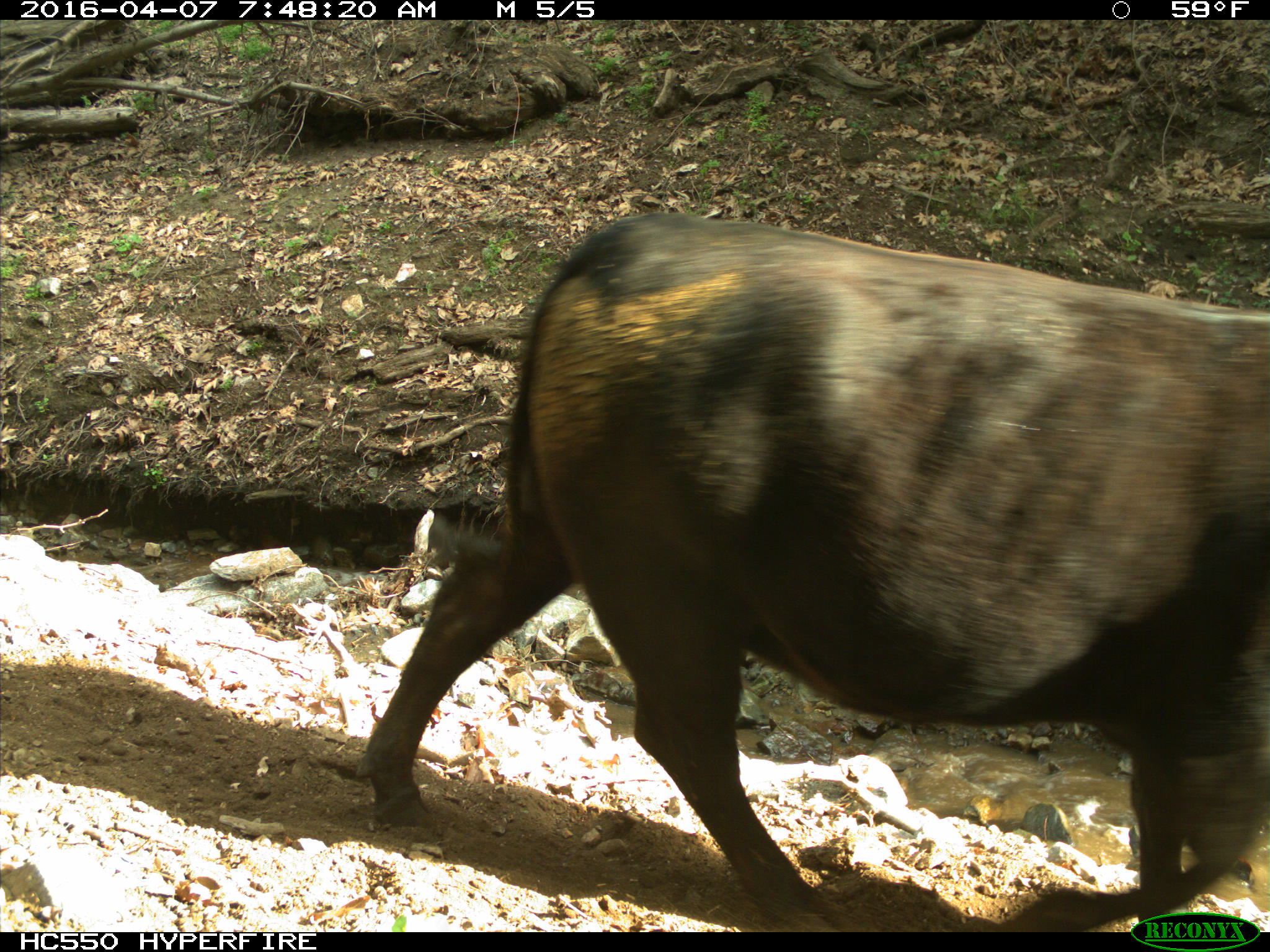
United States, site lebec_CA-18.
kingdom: Animalia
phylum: Chordata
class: Mammalia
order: Artiodactyla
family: Bovidae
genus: Bos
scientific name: Bos taurus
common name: domestic cow